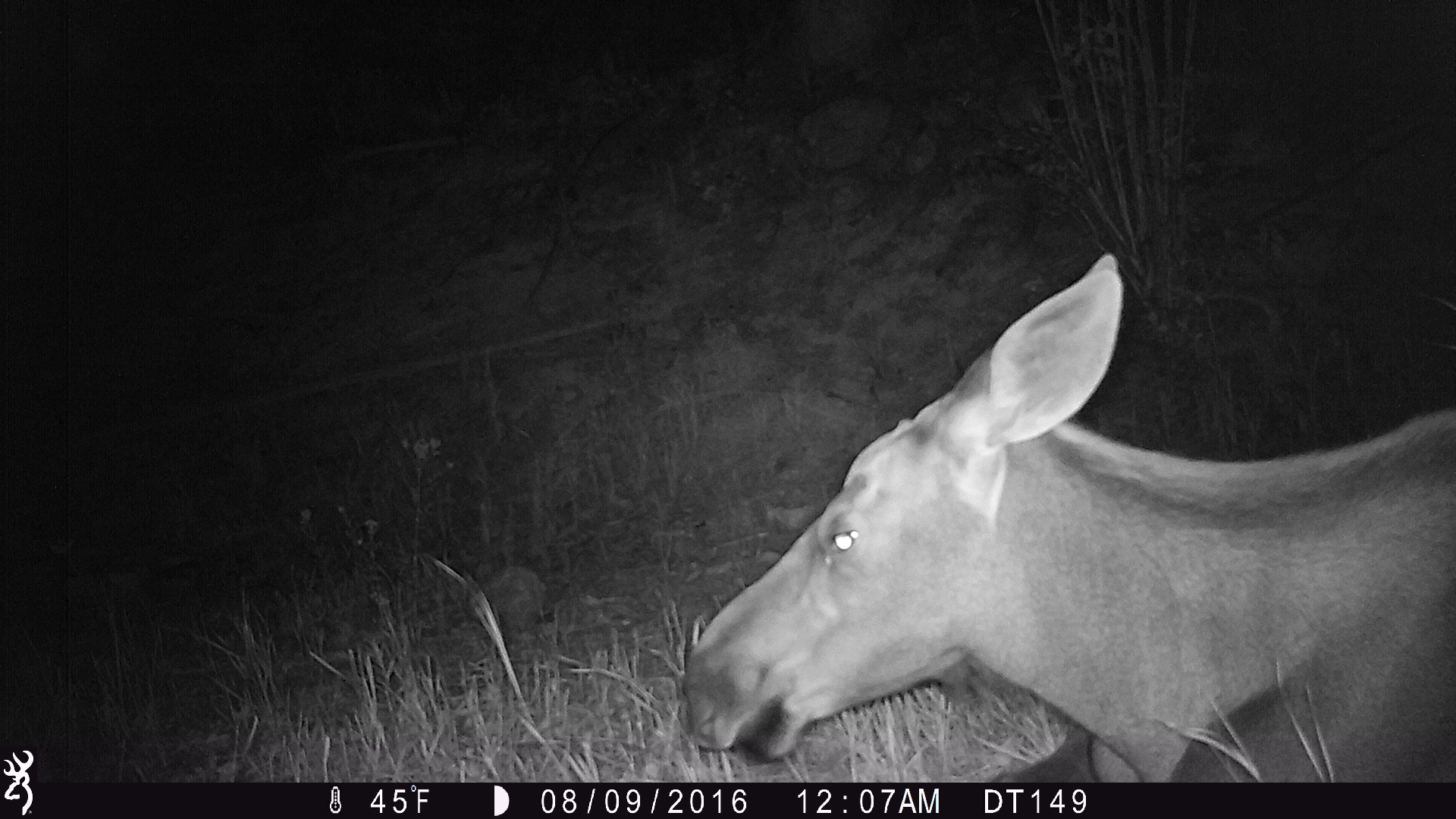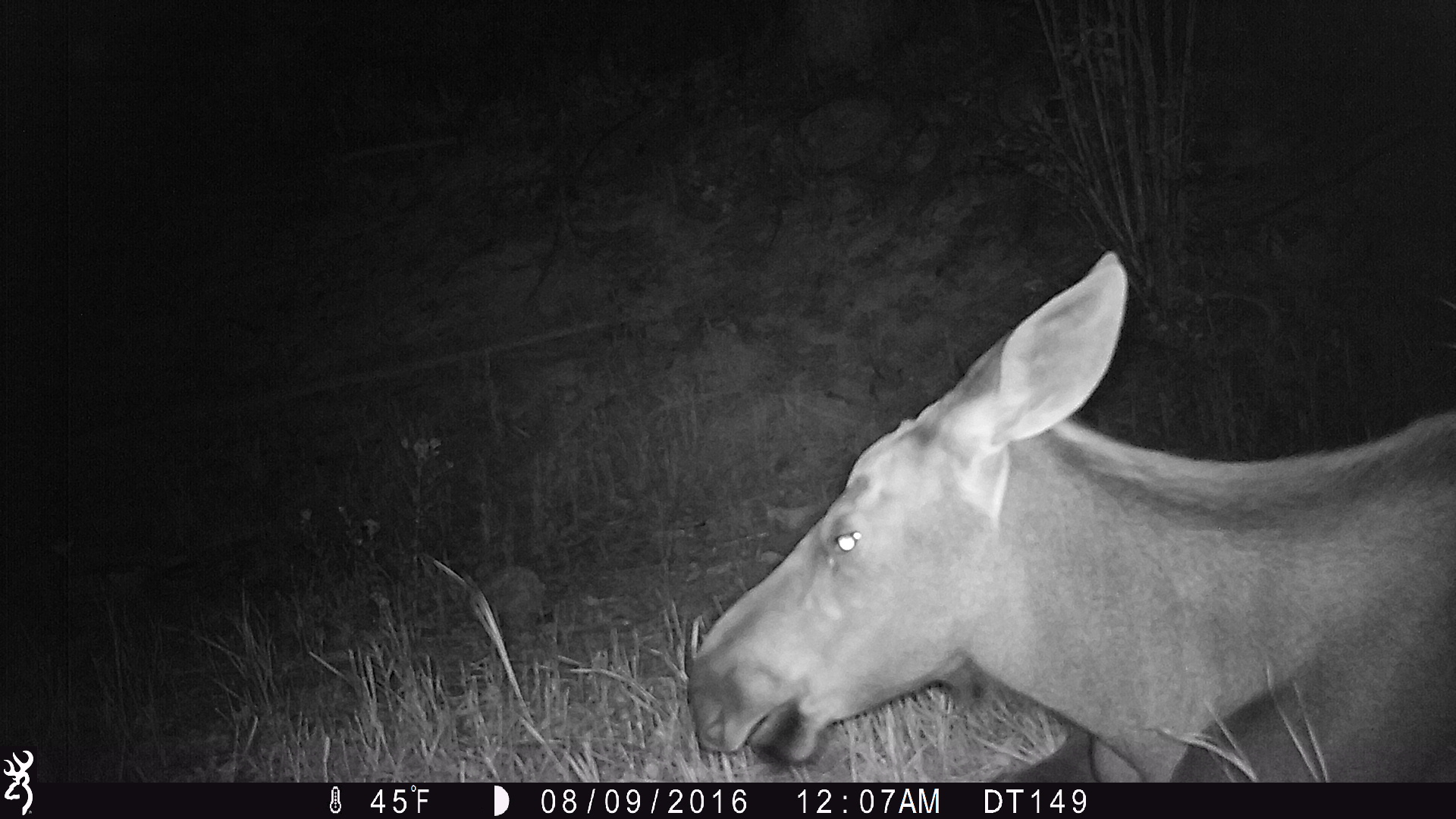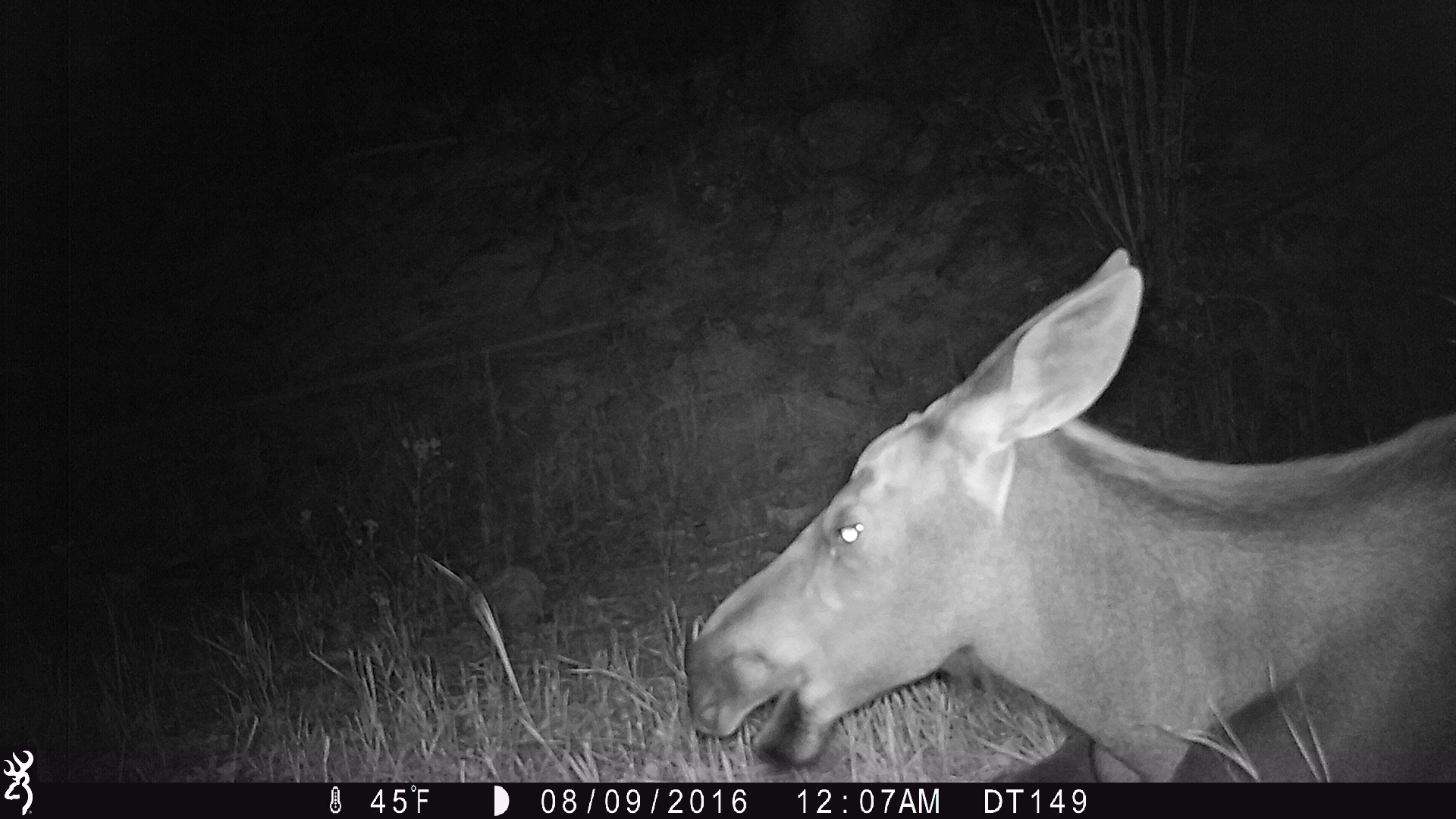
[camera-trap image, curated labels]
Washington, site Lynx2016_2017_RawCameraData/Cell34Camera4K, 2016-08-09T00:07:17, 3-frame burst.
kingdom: Animalia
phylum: Chordata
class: Mammalia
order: Artiodactyla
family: Cervidae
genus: Alces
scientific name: Alces alces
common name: moose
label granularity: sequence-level